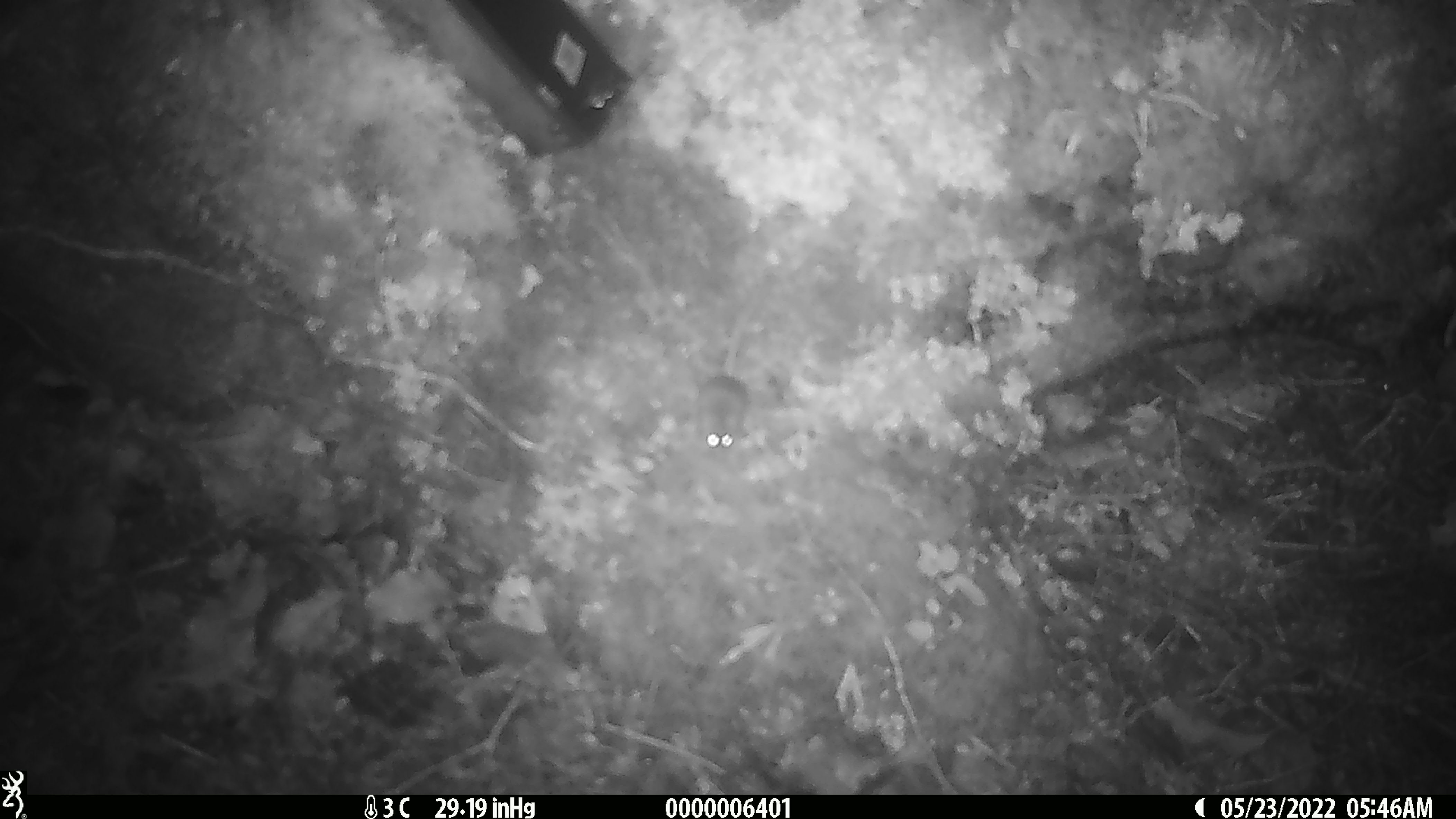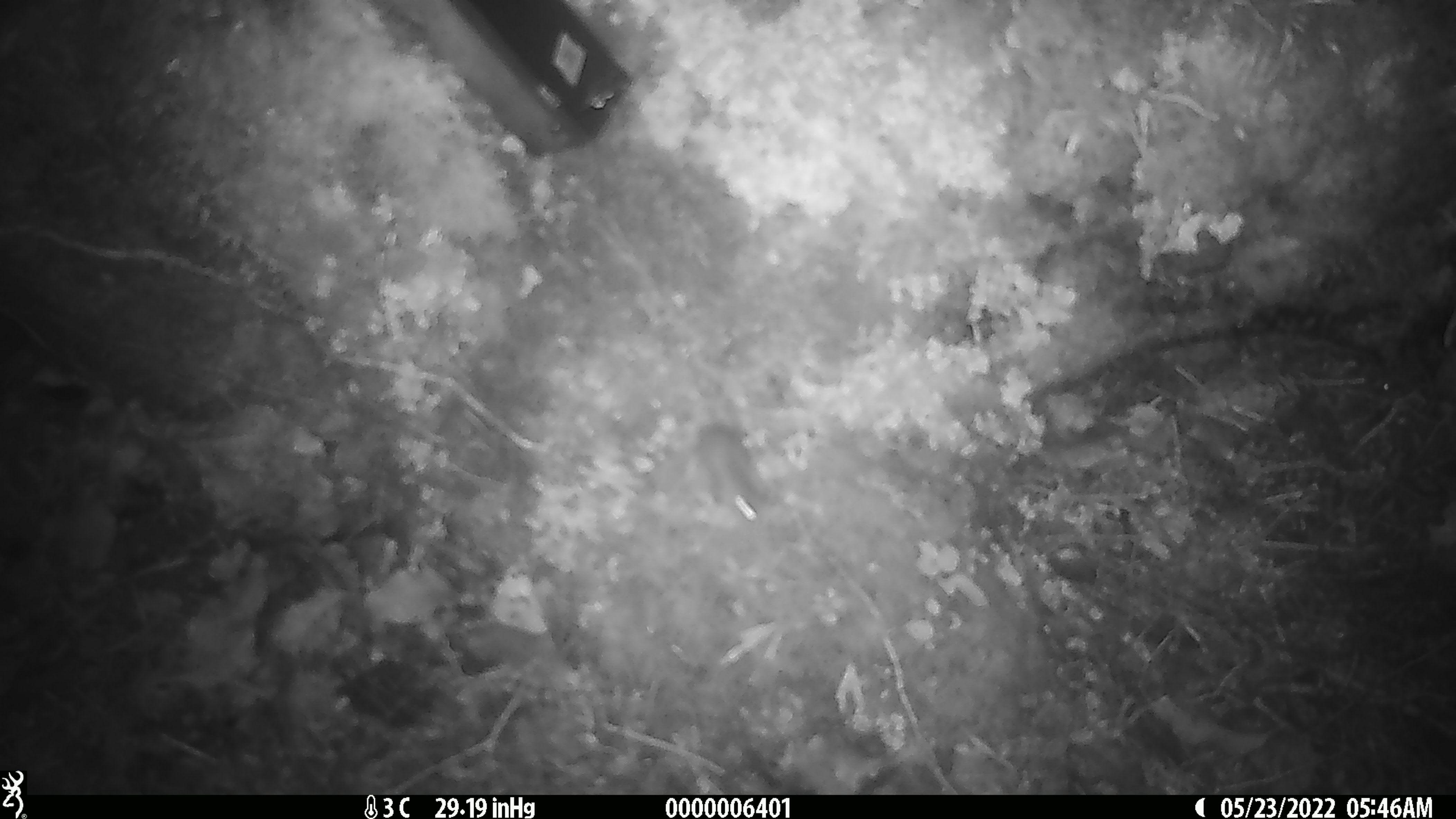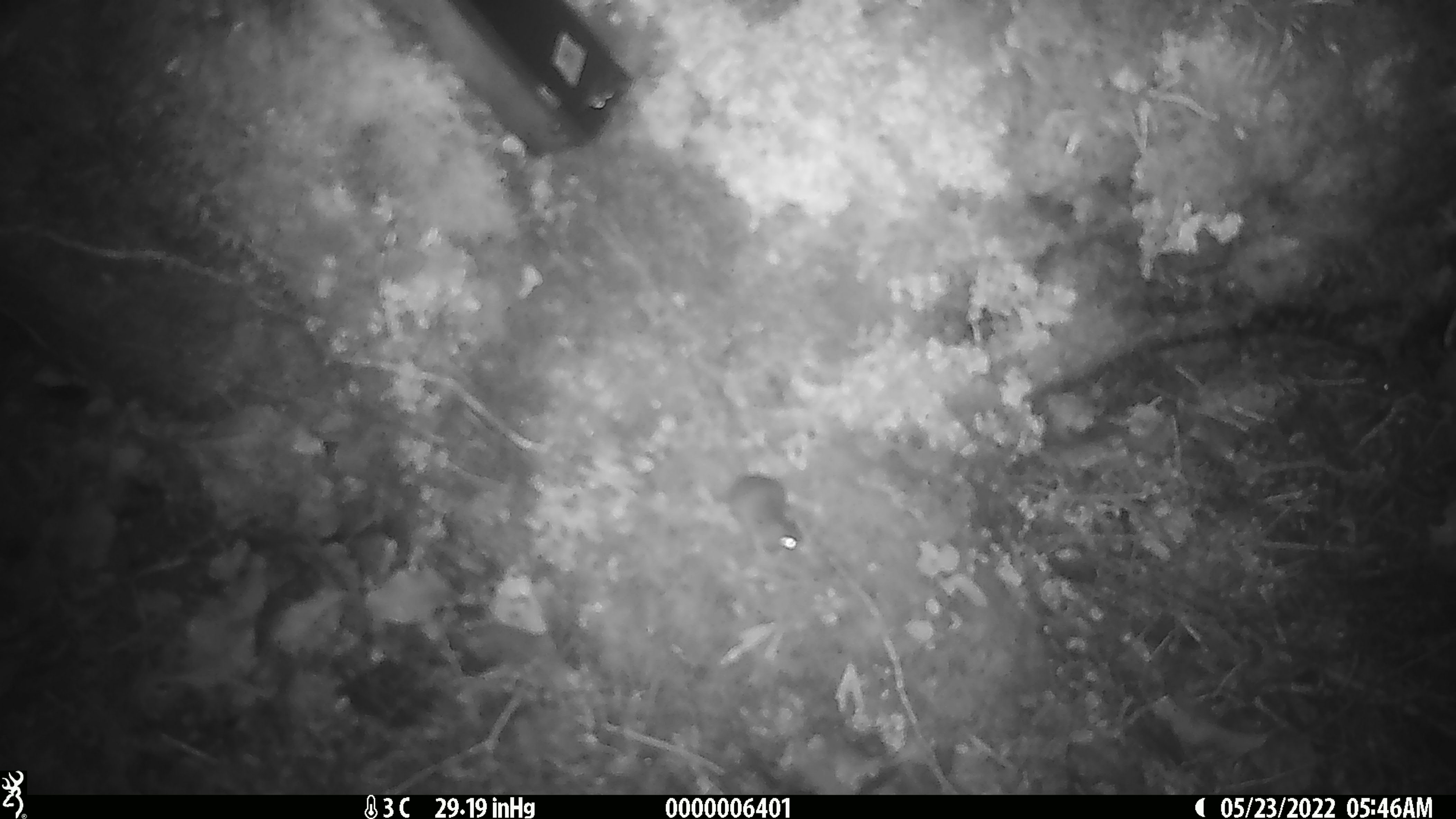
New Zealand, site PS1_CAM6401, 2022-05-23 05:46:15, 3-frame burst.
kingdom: Animalia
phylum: Chordata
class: Mammalia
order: Rodentia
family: Muridae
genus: Mus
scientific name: Mus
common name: mouse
Mouse (Mus).